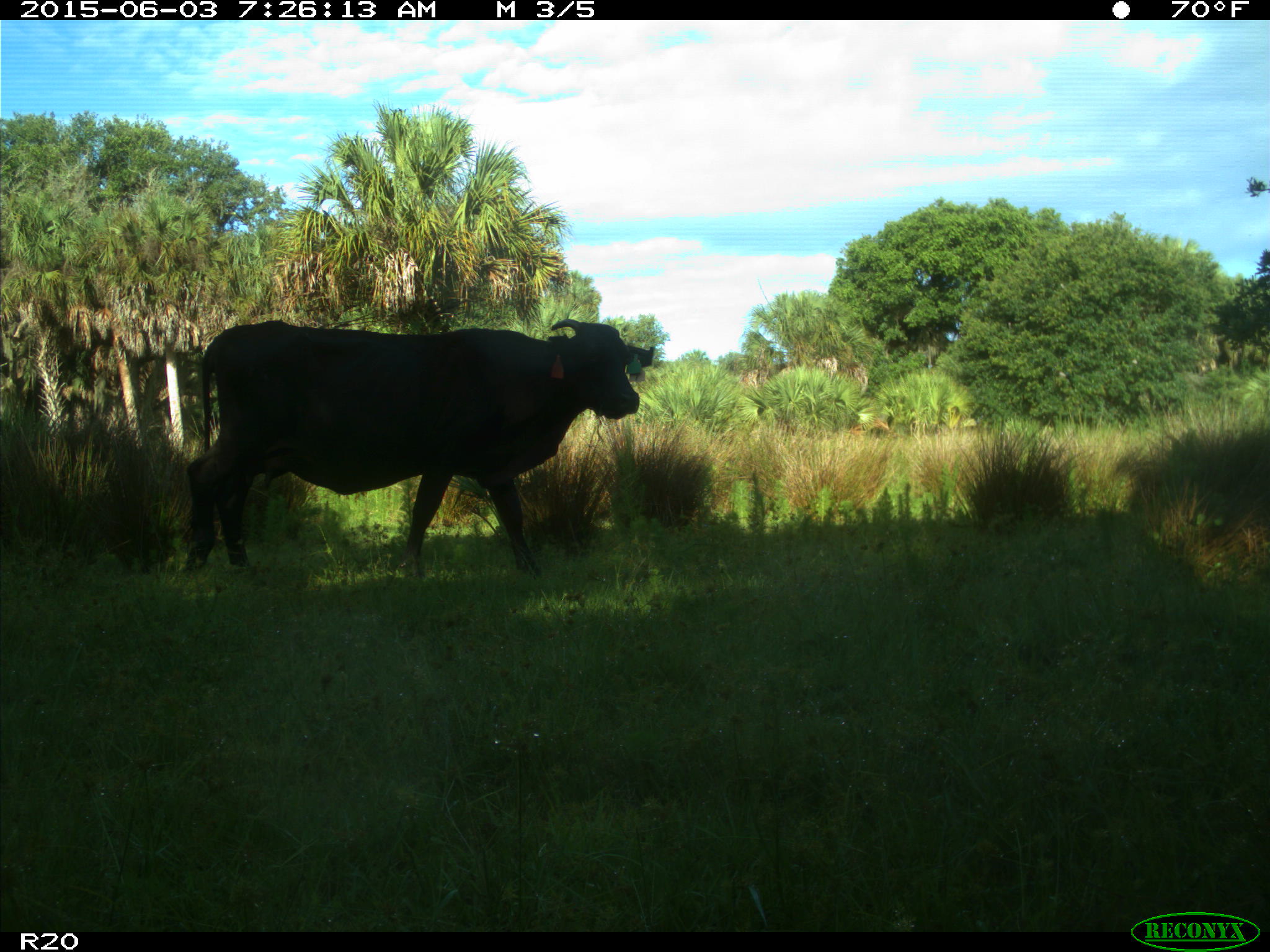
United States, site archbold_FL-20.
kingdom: Animalia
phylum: Chordata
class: Mammalia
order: Artiodactyla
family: Bovidae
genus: Bos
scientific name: Bos taurus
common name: domestic cow